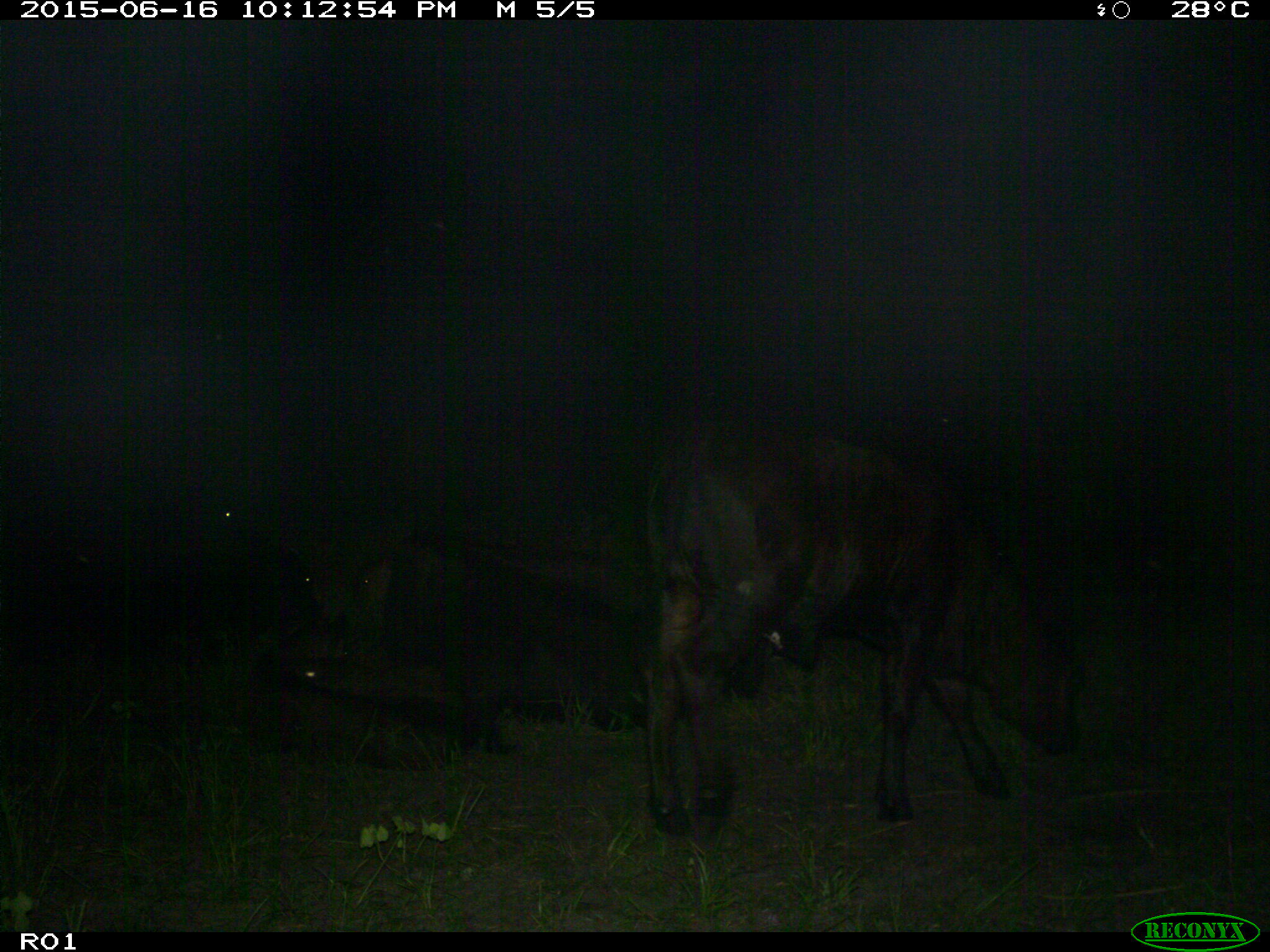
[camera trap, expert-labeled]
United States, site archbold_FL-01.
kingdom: Animalia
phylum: Chordata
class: Mammalia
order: Artiodactyla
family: Bovidae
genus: Bos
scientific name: Bos taurus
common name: domestic cow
Bos taurus (domestic cow).